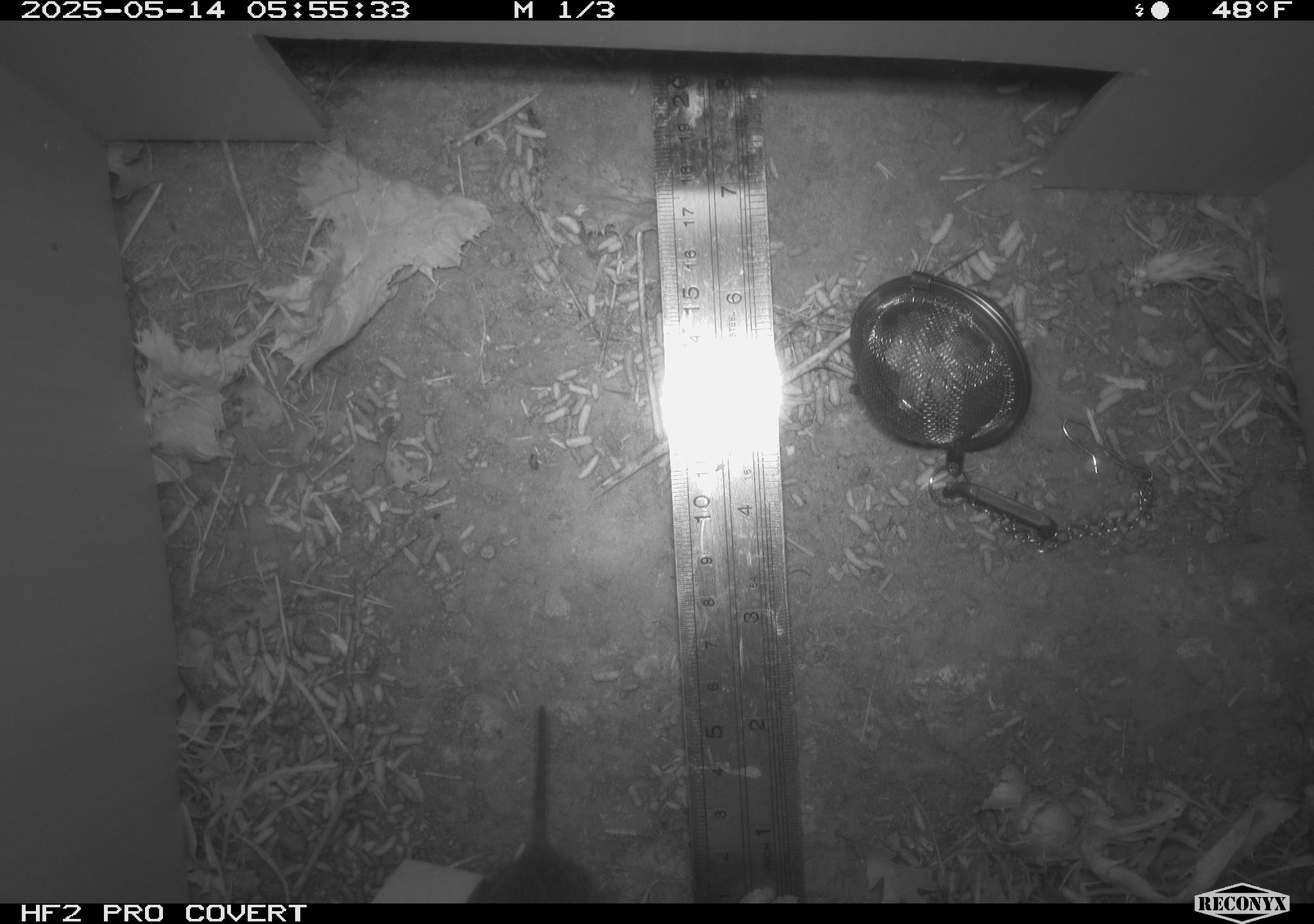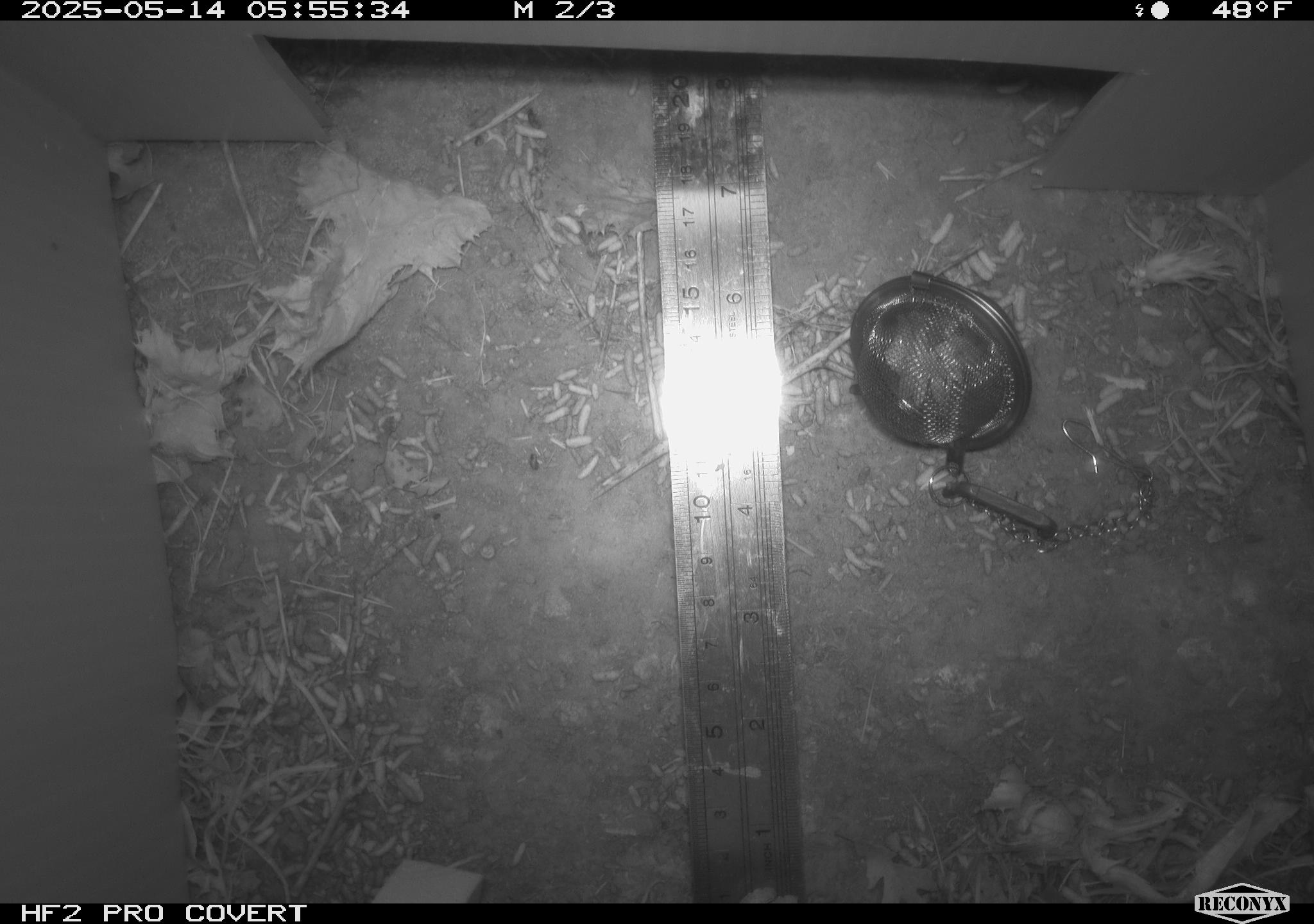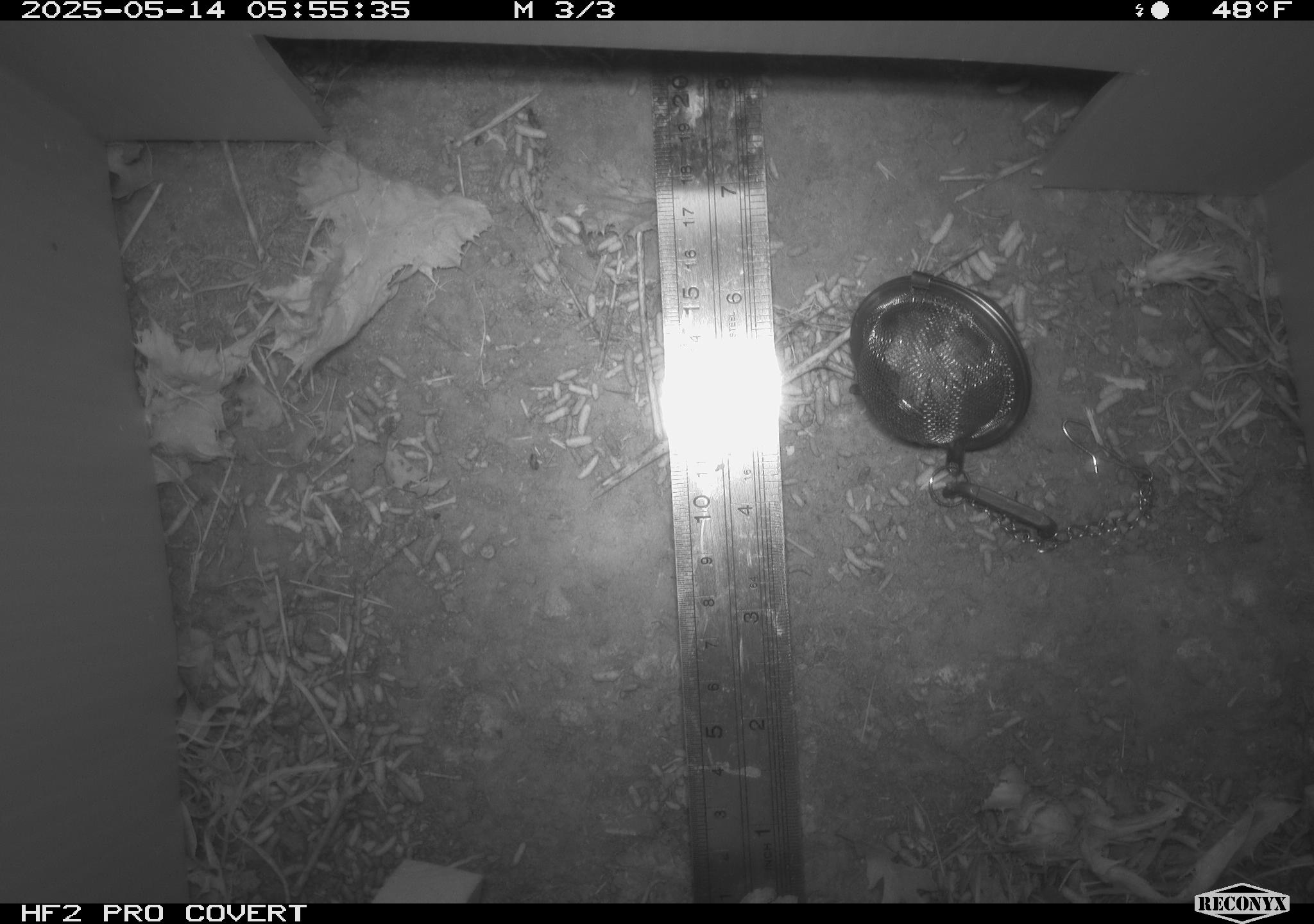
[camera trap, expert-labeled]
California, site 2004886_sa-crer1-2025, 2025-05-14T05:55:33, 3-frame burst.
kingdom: Animalia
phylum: Chordata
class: Mammalia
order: Rodentia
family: Cricetidae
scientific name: Arvicolinae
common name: voles, lemmings, and muskrats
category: arvicolinae subfamily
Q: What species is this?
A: Arvicolinae subfamily (voles, lemmings, and muskrats) (Arvicolinae).